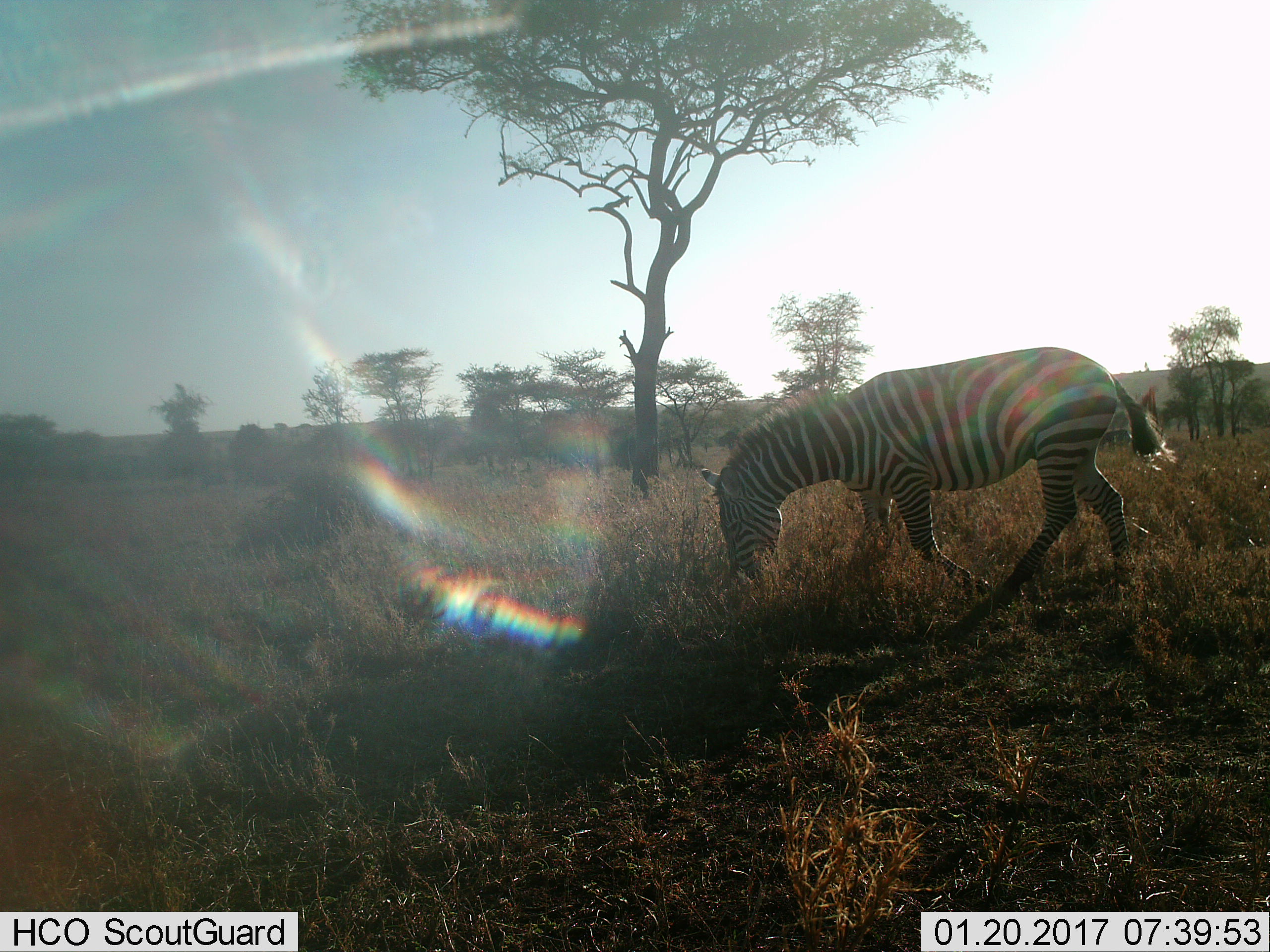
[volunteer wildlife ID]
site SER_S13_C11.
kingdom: Animalia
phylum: Chordata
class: Mammalia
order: Perissodactyla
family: Equidae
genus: Equus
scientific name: Equus quagga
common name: plains zebra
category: zebraplains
Zebraplains (plains zebra) (Equus quagga), count 1. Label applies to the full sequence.